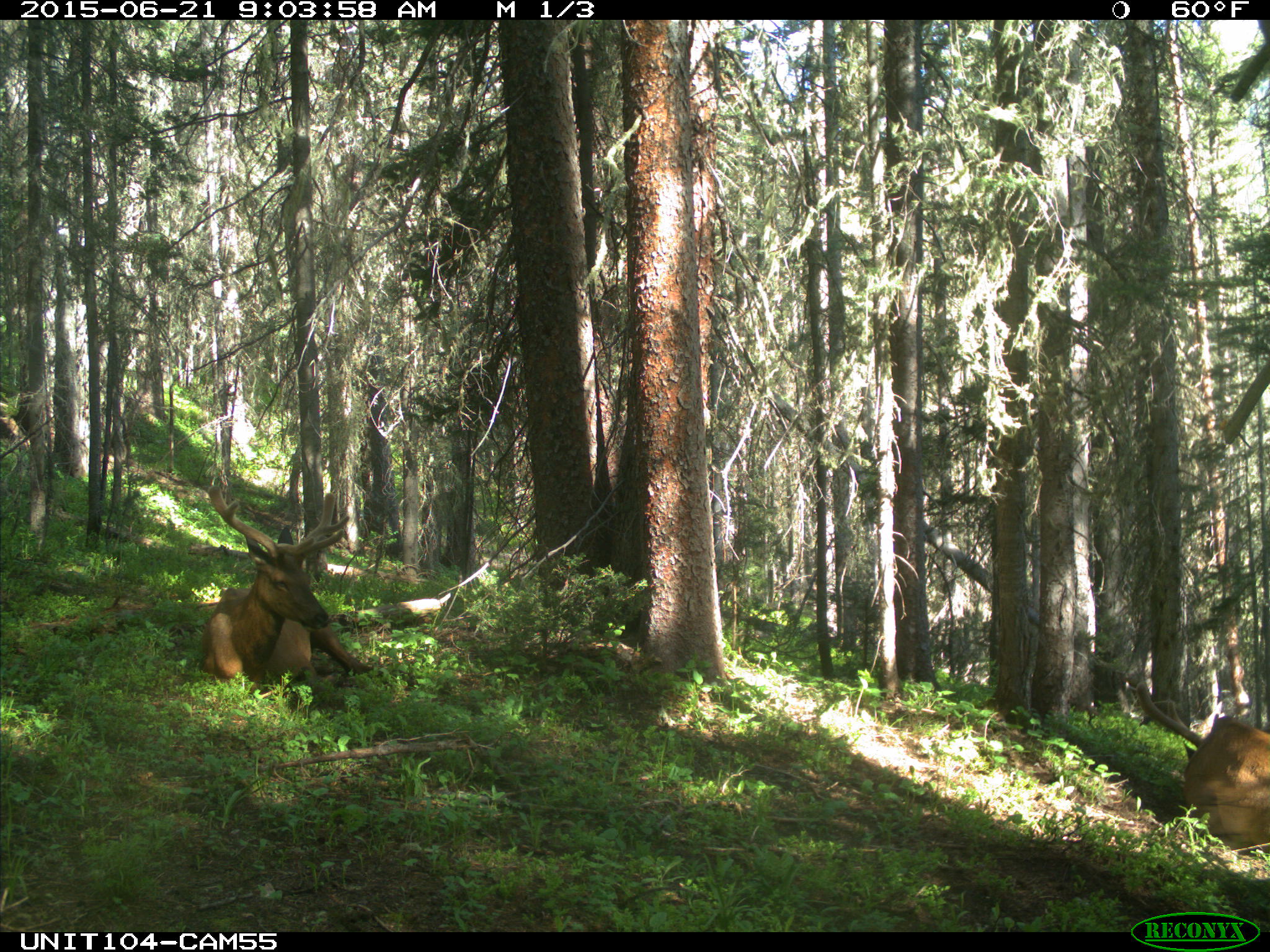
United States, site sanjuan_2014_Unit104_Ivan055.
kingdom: Animalia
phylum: Chordata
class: Mammalia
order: Artiodactyla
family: Cervidae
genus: Cervus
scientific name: Cervus elaphus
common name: red deer